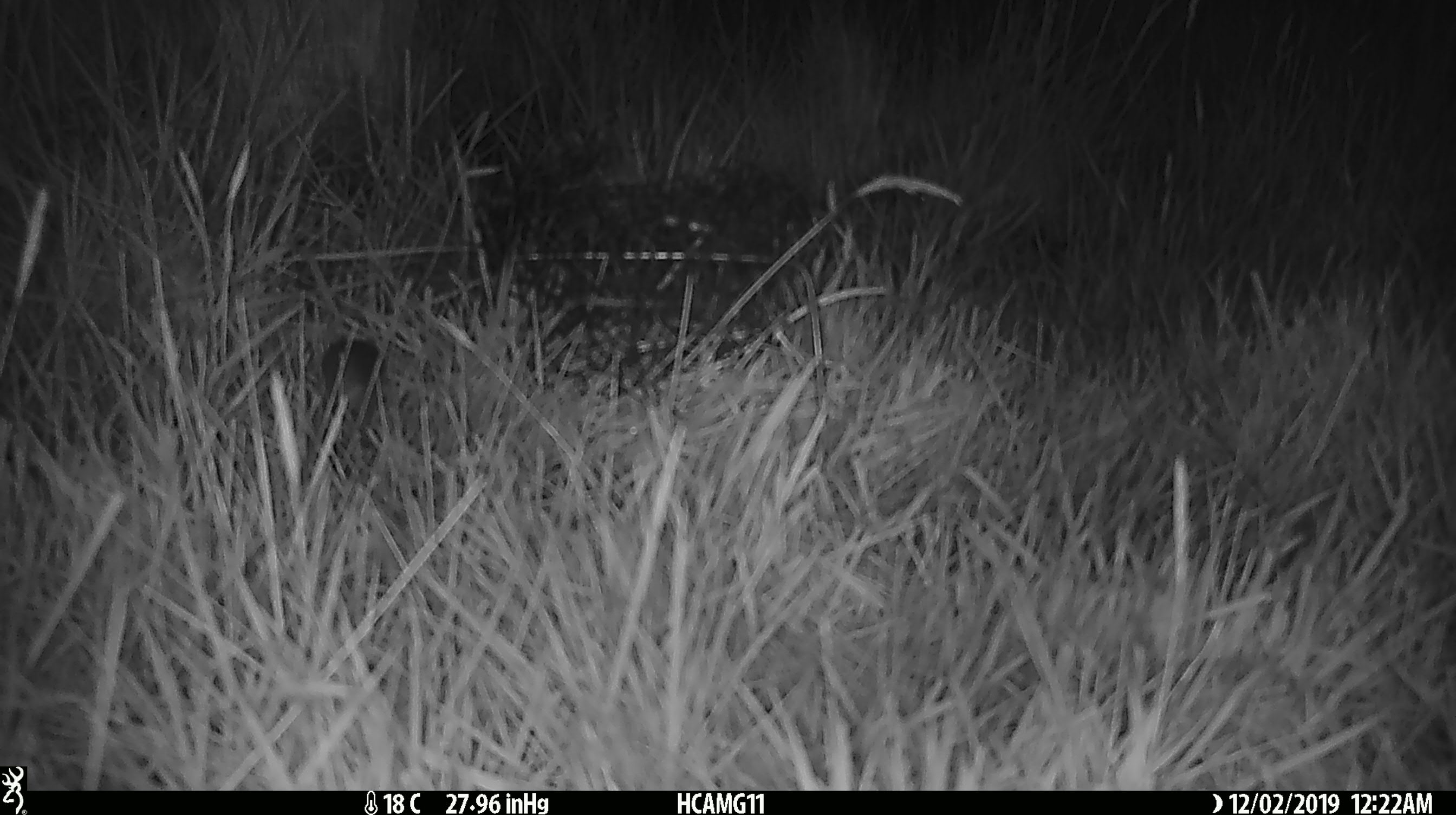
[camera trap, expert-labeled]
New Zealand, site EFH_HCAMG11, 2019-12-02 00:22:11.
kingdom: Animalia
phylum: Chordata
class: Mammalia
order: Rodentia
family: Muridae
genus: Mus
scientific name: Mus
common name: mouse